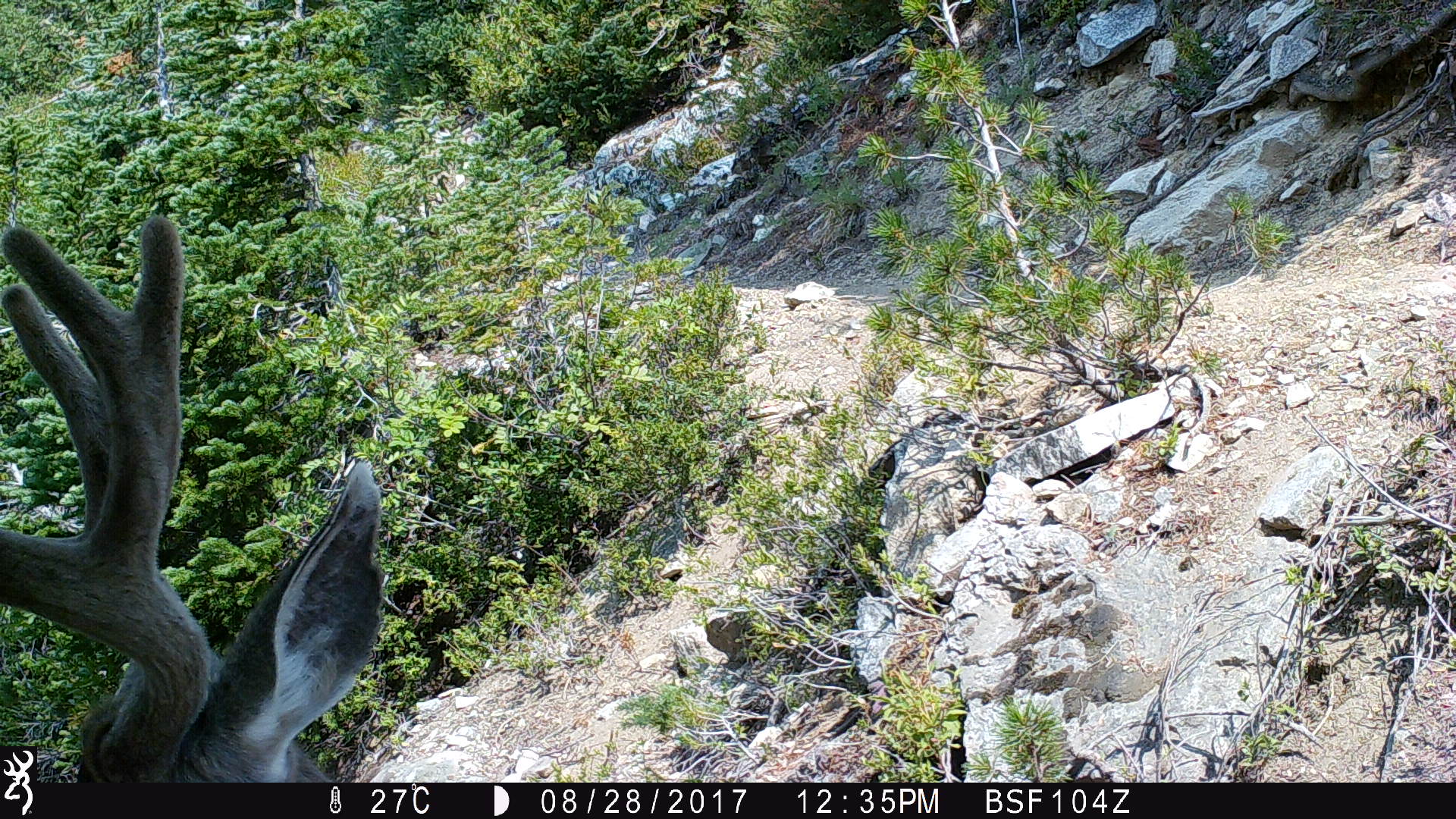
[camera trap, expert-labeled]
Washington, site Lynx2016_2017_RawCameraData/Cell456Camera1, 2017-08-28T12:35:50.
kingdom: Animalia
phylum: Chordata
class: Mammalia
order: Artiodactyla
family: Cervidae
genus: Odocoileus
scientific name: Odocoileus hemionus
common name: mule deer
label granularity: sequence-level